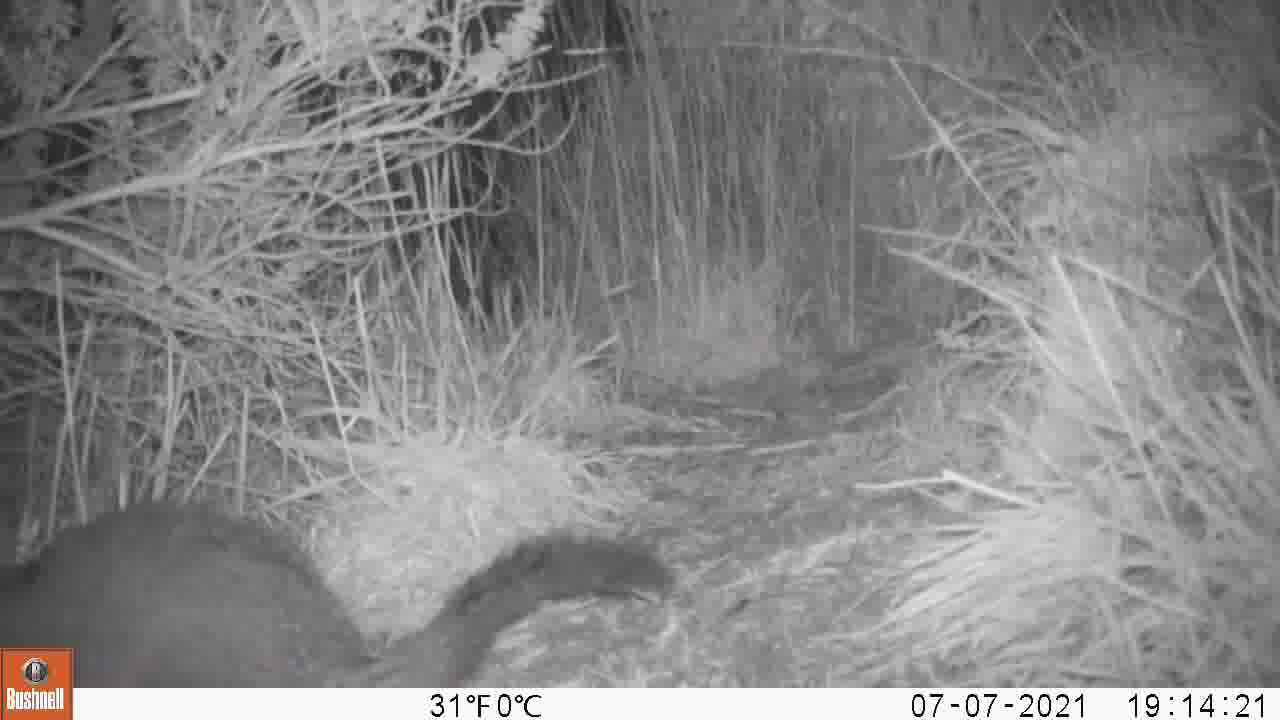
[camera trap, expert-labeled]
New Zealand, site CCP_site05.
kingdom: Animalia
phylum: Chordata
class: Mammalia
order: Diprotodontia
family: Phalangeridae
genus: Trichosurus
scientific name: Trichosurus vulpecula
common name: common brushtail possum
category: possum